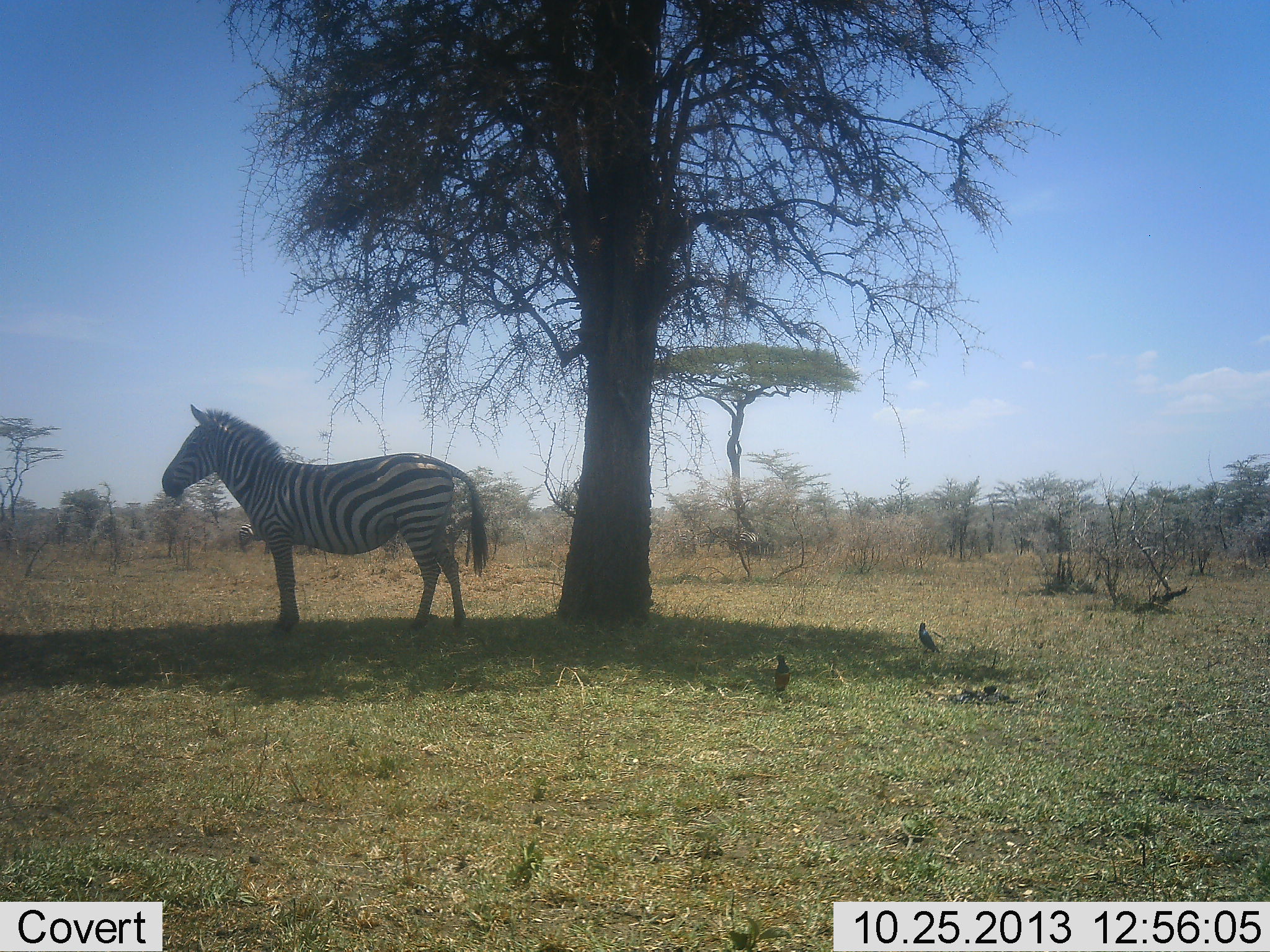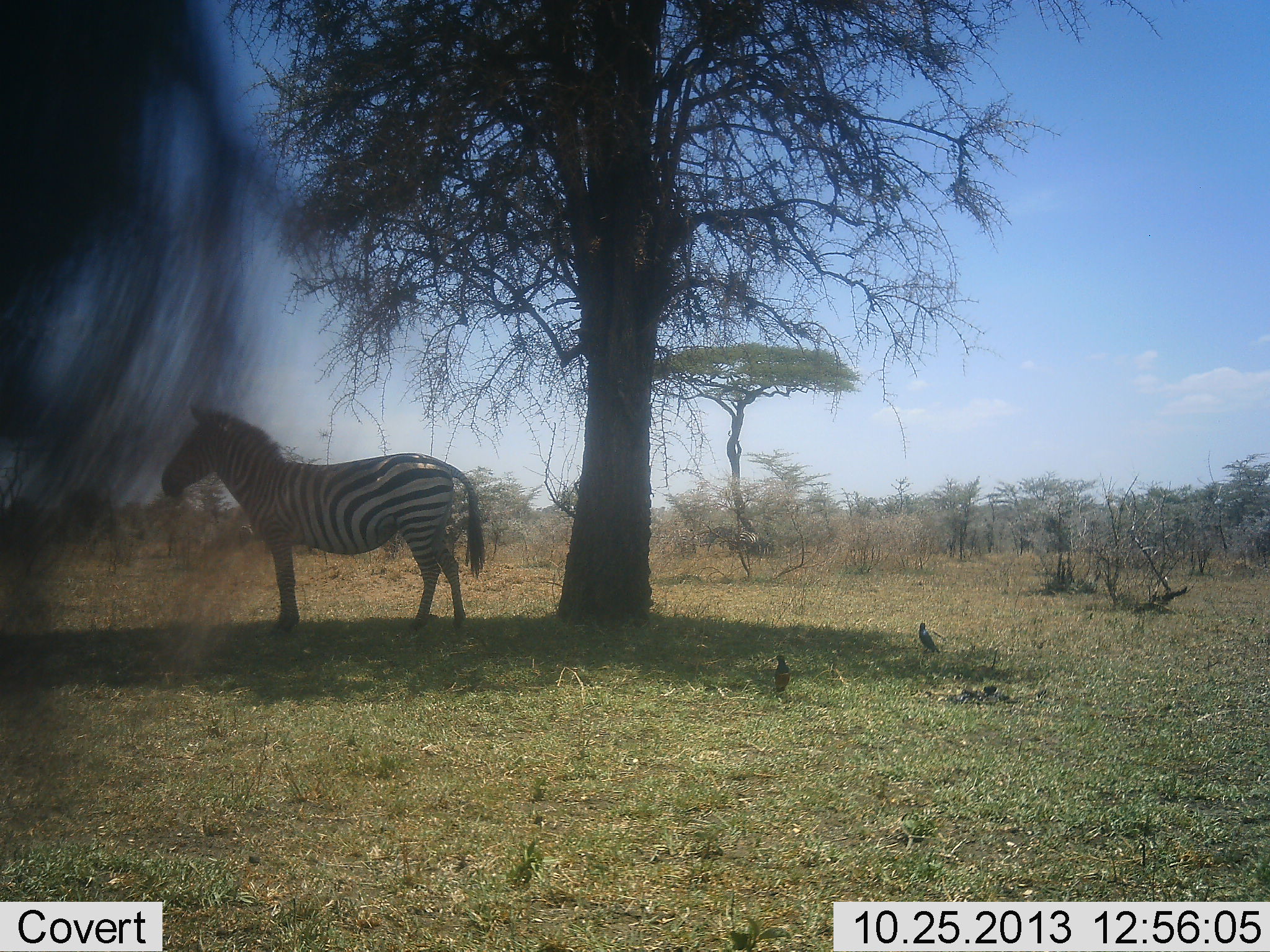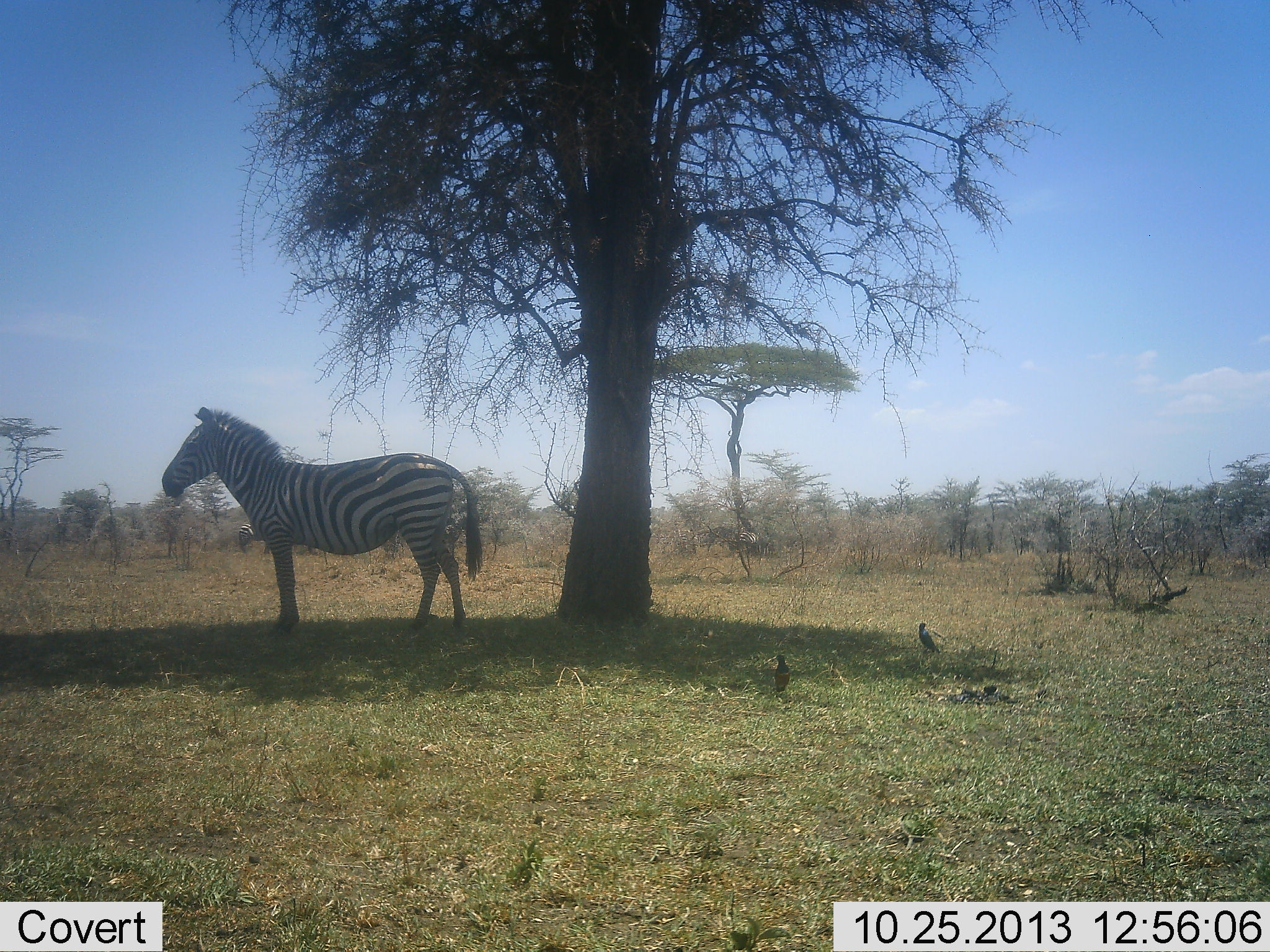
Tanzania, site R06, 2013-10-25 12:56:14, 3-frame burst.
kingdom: Animalia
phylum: Chordata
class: Aves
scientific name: Aves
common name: bird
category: otherbird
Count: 2.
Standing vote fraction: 100%.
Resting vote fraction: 0%.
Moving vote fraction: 0%.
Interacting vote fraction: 0%.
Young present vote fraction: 0%.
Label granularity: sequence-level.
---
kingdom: Animalia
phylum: Chordata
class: Mammalia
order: Perissodactyla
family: Equidae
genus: Equus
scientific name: Equus quagga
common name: plains zebra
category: zebra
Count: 2.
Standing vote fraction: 100%.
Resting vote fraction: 0%.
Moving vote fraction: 11%.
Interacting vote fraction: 0%.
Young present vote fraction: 0%.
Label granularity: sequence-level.